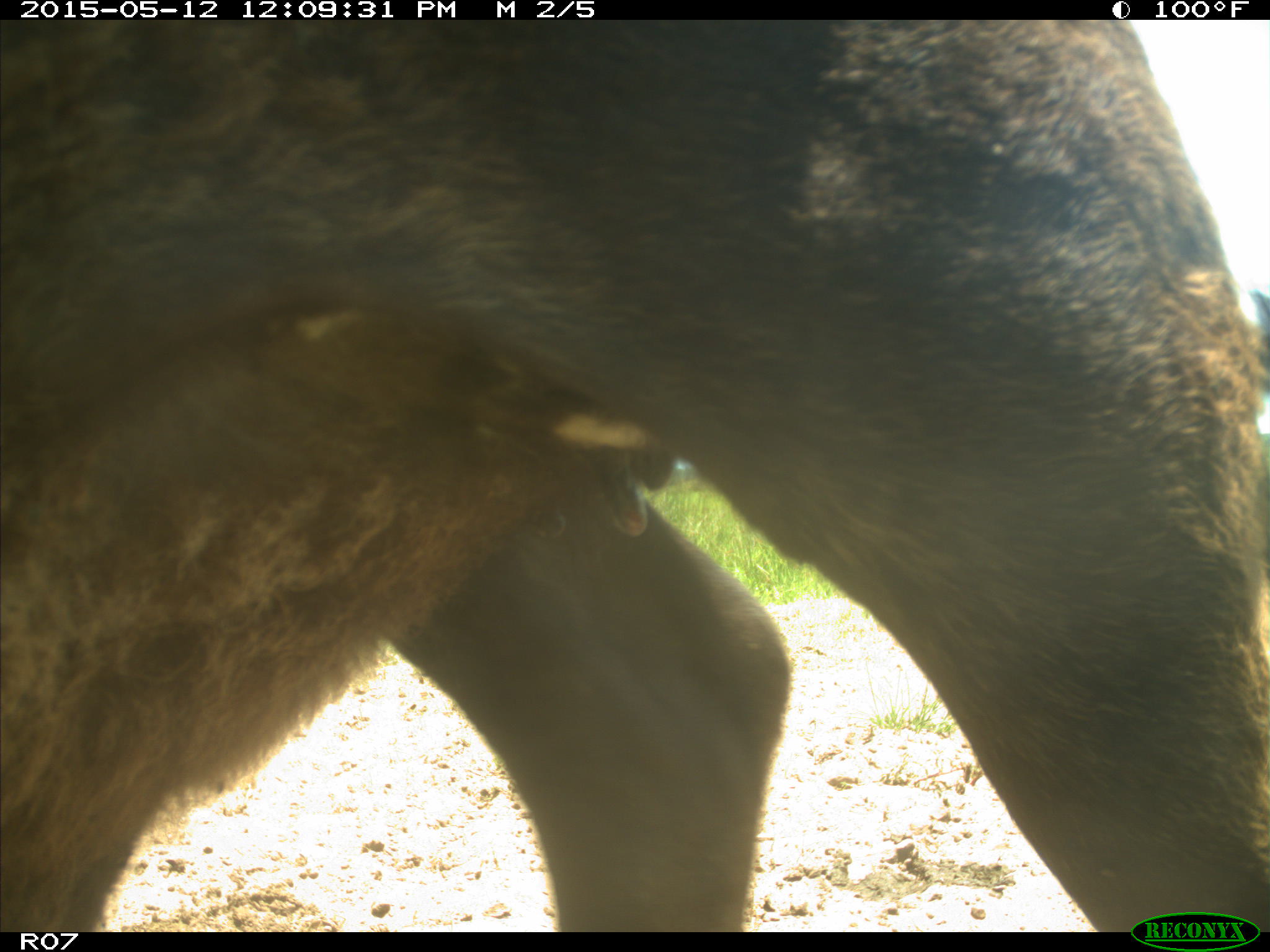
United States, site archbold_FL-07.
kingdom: Animalia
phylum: Chordata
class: Mammalia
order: Artiodactyla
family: Bovidae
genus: Bos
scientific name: Bos taurus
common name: domestic cow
Bos taurus (domestic cow).